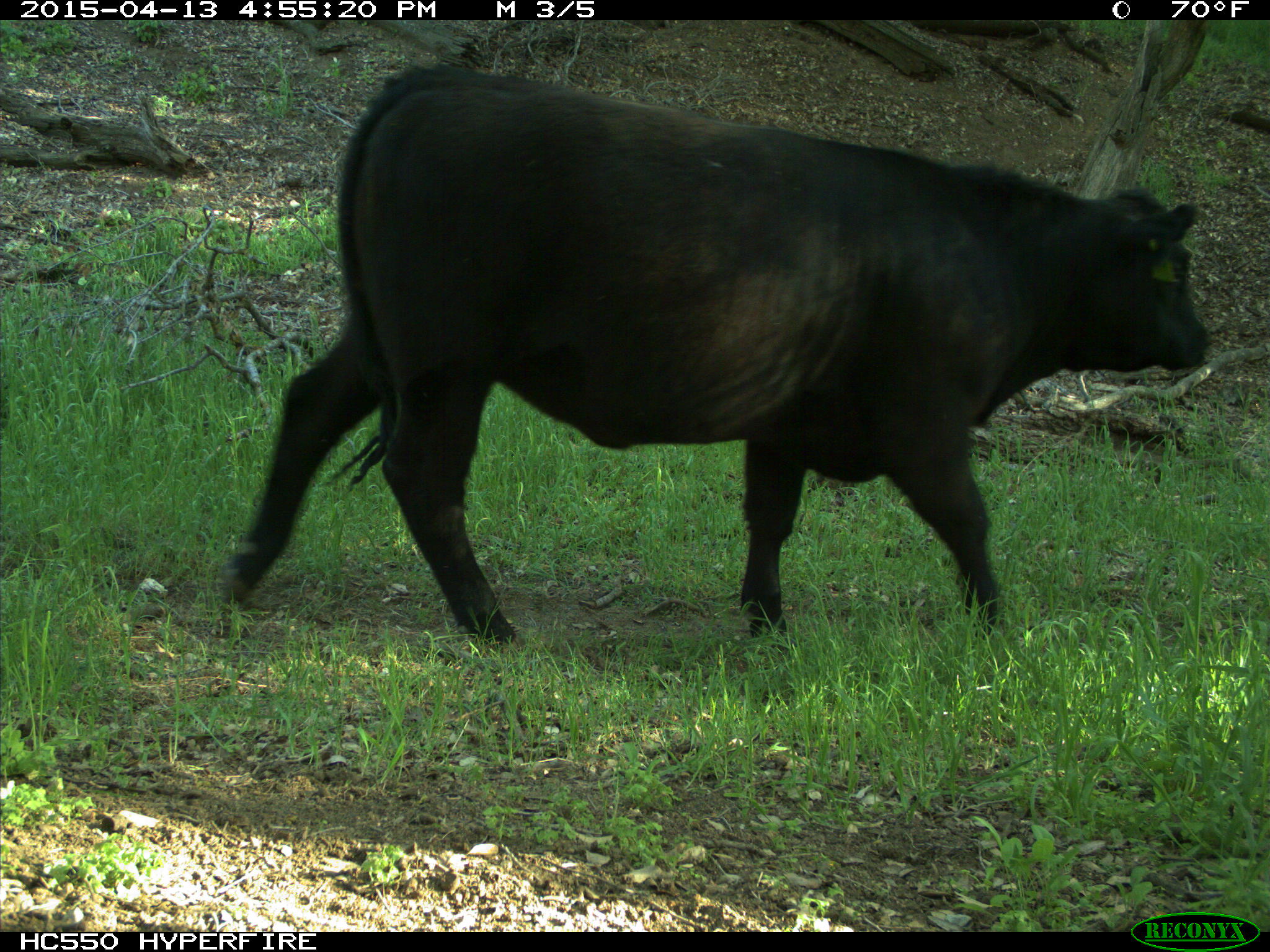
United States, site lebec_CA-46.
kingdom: Animalia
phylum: Chordata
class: Mammalia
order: Artiodactyla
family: Bovidae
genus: Bos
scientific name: Bos taurus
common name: domestic cow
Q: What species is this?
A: Bos taurus (domestic cow).